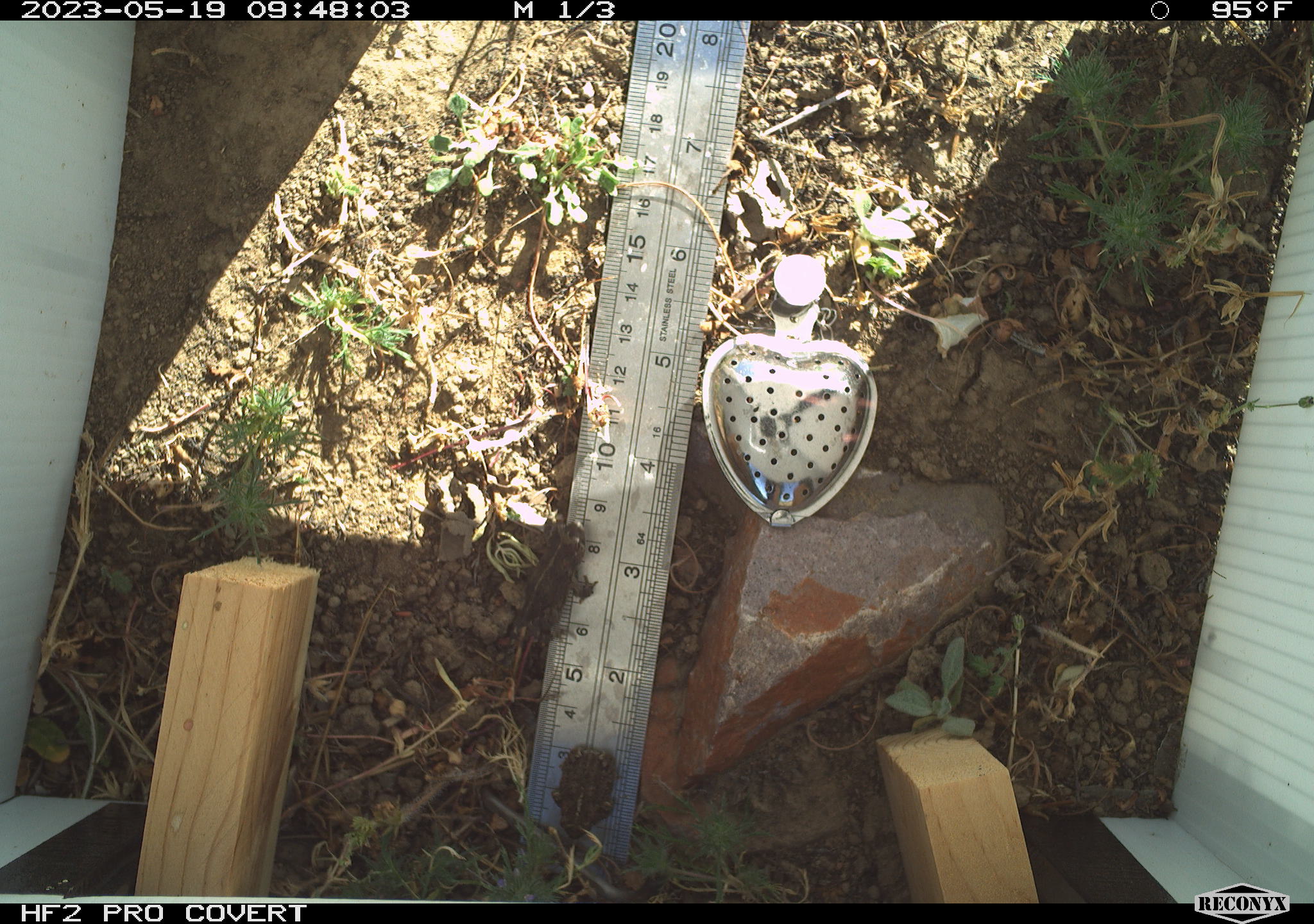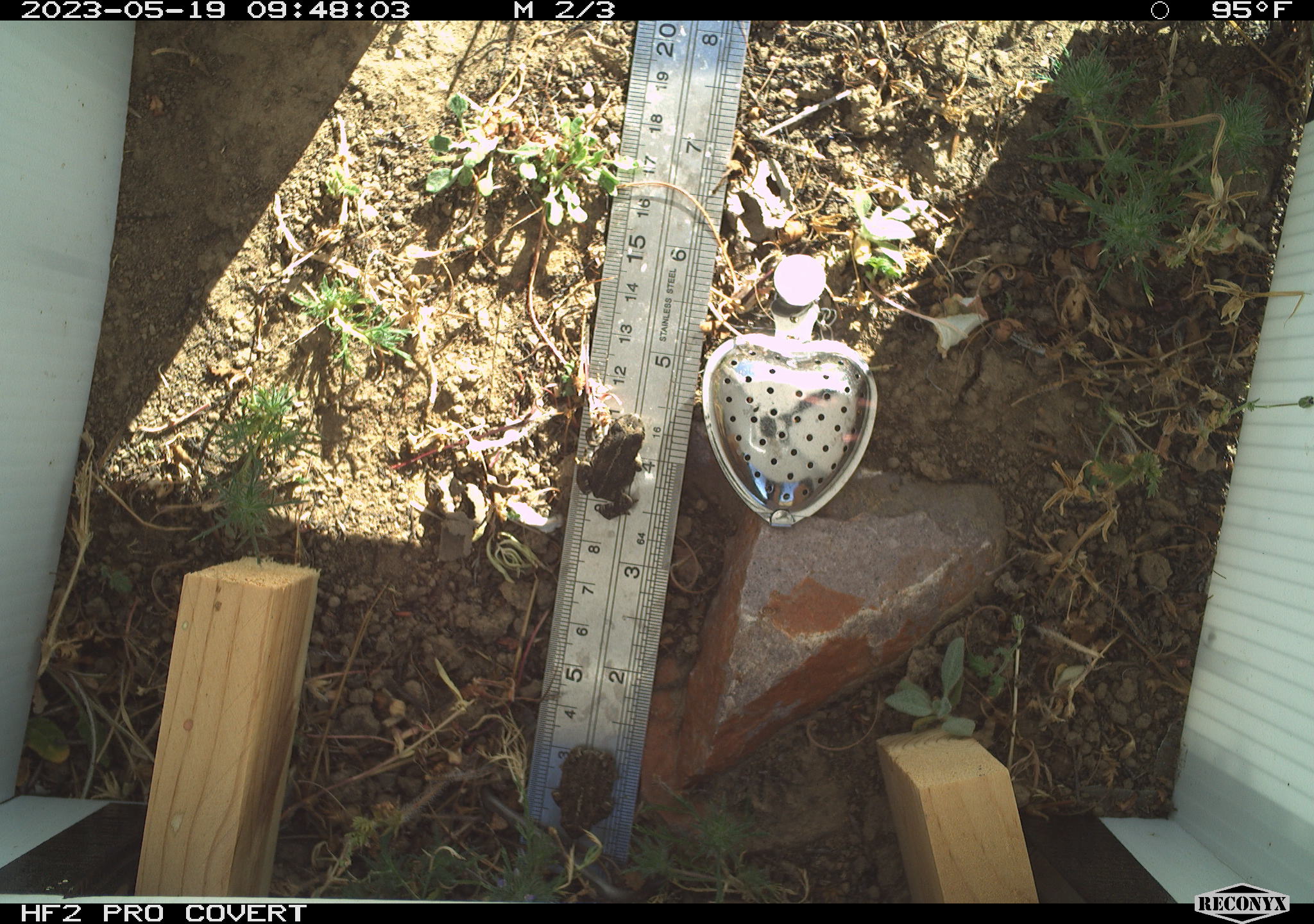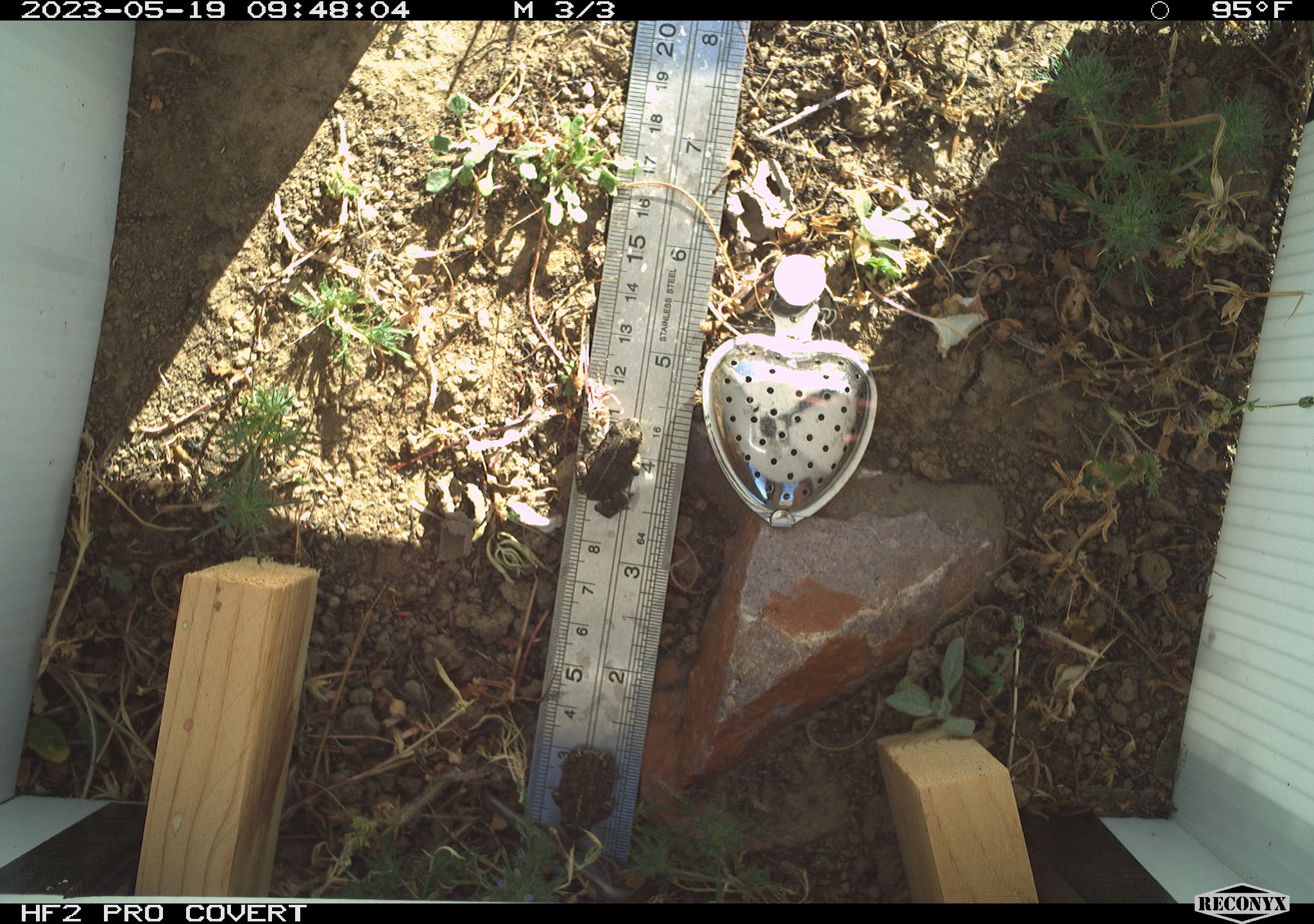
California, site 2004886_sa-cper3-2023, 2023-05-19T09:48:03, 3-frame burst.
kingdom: Animalia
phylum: Chordata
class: Amphibia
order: Anura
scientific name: Anura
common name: frogs